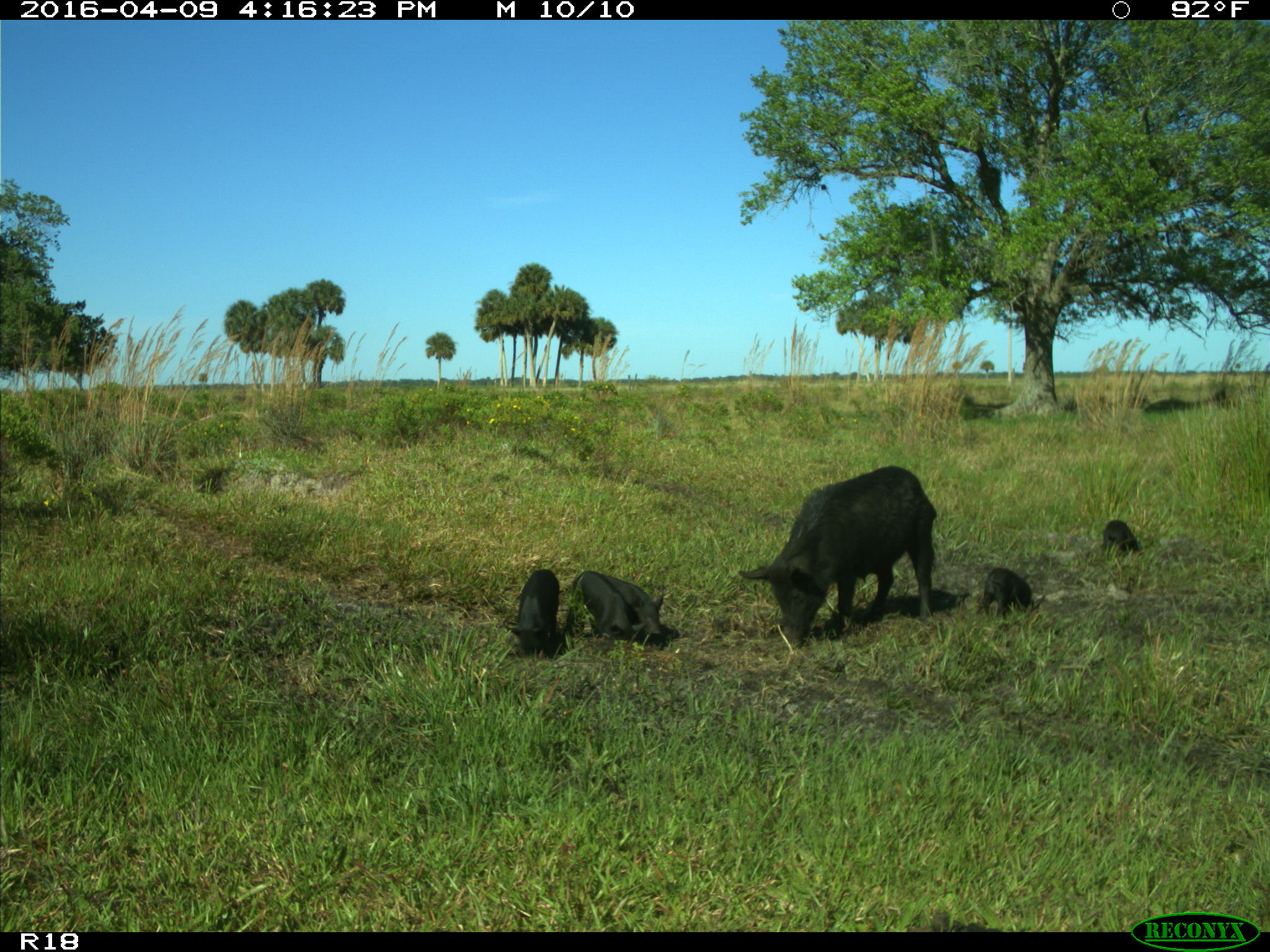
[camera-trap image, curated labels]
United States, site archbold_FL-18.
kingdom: Animalia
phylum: Chordata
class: Mammalia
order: Artiodactyla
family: Suidae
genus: Sus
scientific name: Sus scrofa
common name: wild boar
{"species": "Sus scrofa (wild boar)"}